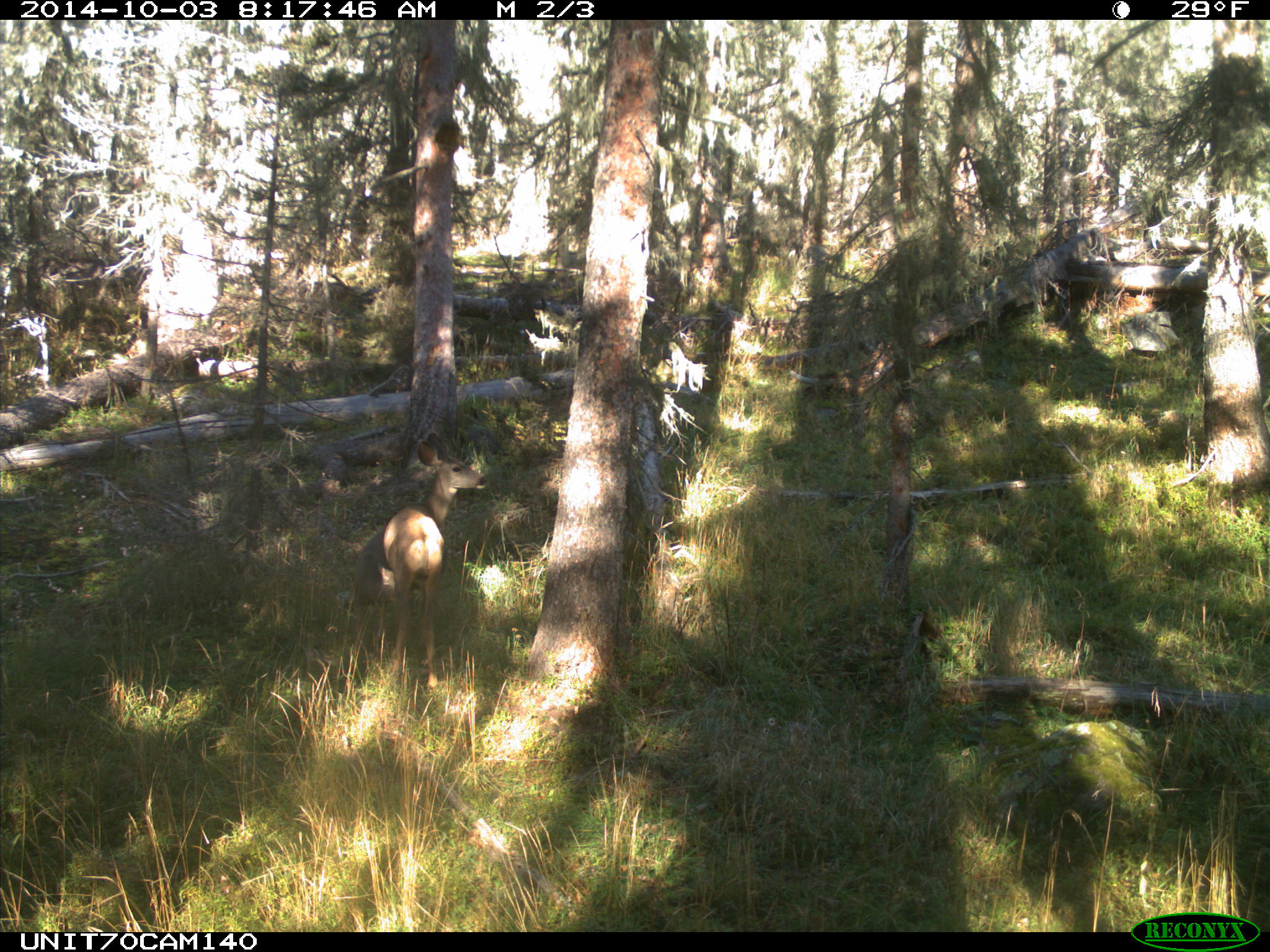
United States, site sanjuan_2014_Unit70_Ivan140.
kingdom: Animalia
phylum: Chordata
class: Mammalia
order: Artiodactyla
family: Cervidae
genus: Odocoileus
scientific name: Odocoileus hemionus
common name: mule deer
Odocoileus hemionus (mule deer).